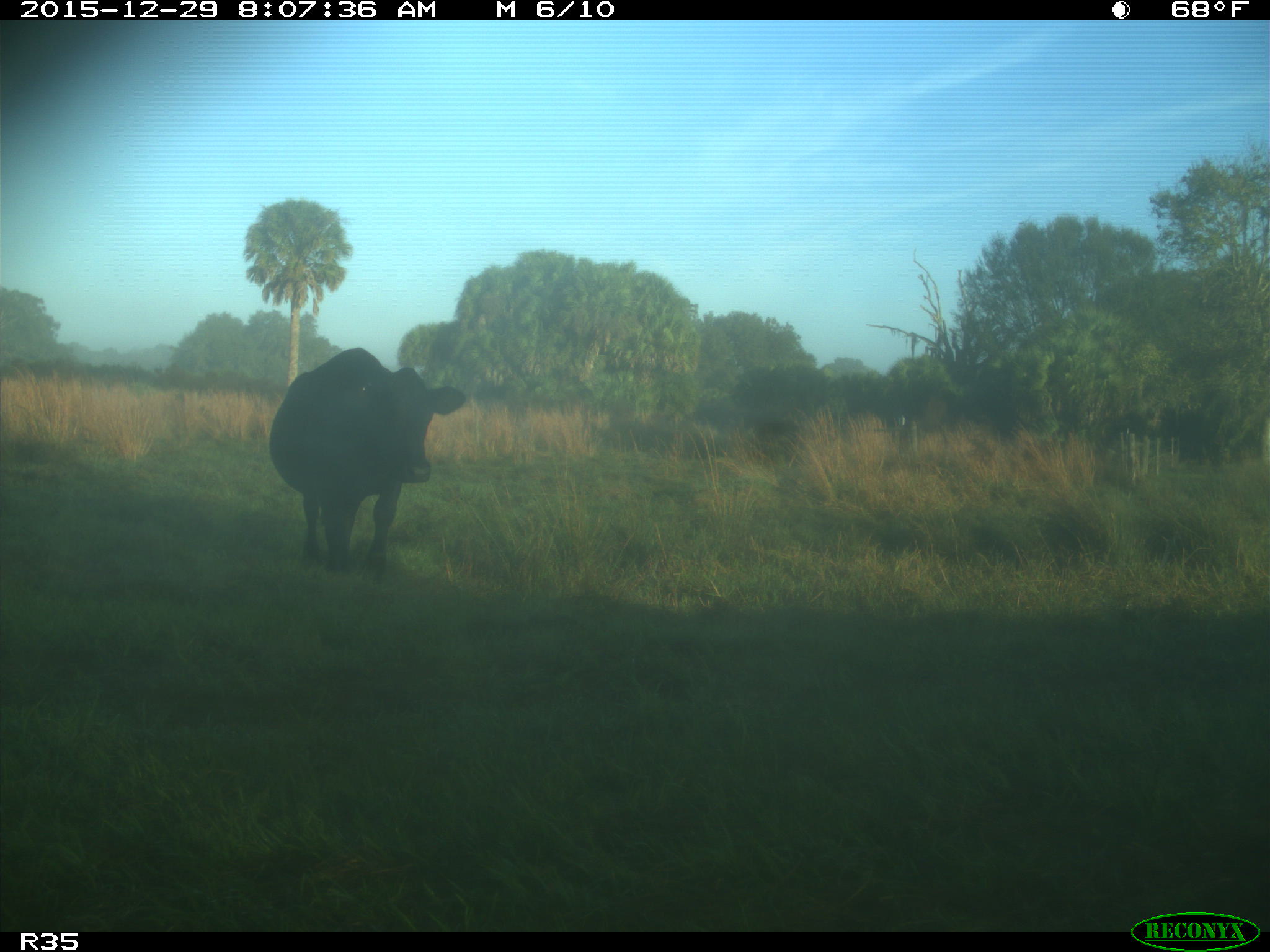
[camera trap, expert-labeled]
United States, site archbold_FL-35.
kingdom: Animalia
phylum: Chordata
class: Mammalia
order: Artiodactyla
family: Bovidae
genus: Bos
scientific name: Bos taurus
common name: domestic cow